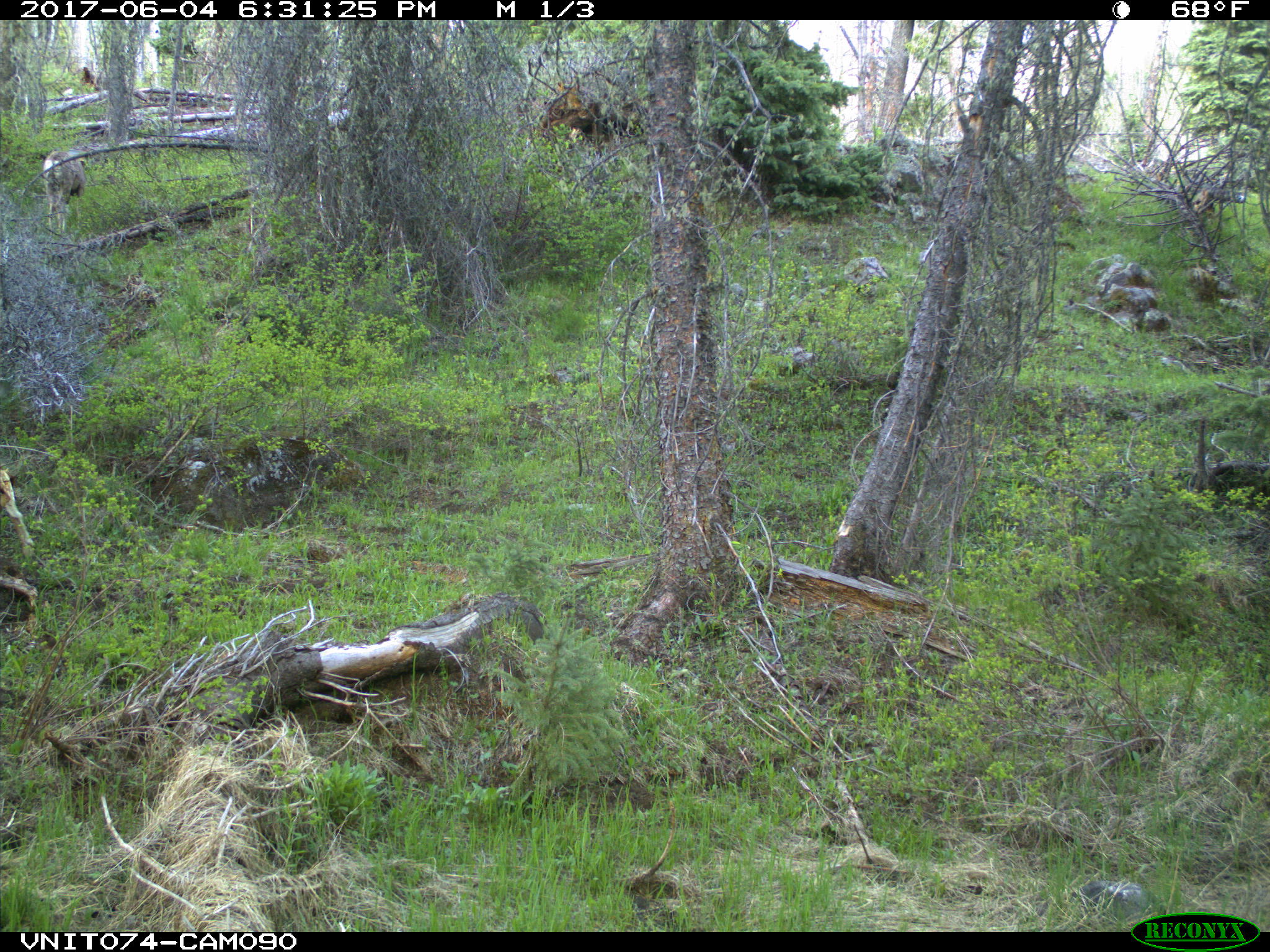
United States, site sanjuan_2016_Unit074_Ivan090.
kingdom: Animalia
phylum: Chordata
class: Mammalia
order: Artiodactyla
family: Cervidae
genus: Odocoileus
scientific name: Odocoileus hemionus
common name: mule deer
Odocoileus hemionus (mule deer).